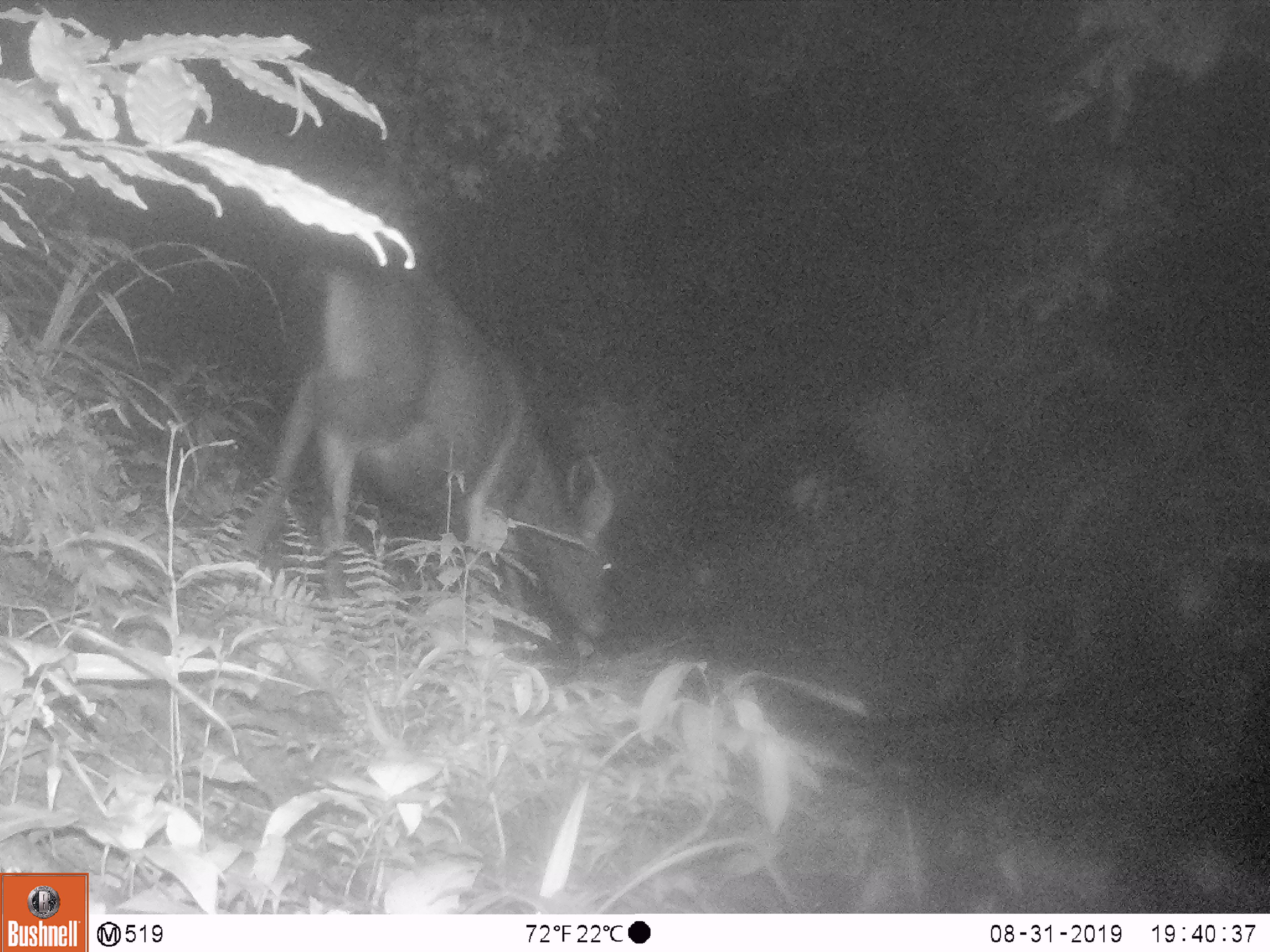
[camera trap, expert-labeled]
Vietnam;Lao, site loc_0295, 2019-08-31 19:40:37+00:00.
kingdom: Animalia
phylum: Chordata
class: Mammalia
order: Artiodactyla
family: Cervidae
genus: Rusa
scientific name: Rusa unicolor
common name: sambar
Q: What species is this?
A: Sambar (Rusa unicolor).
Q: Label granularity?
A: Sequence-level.